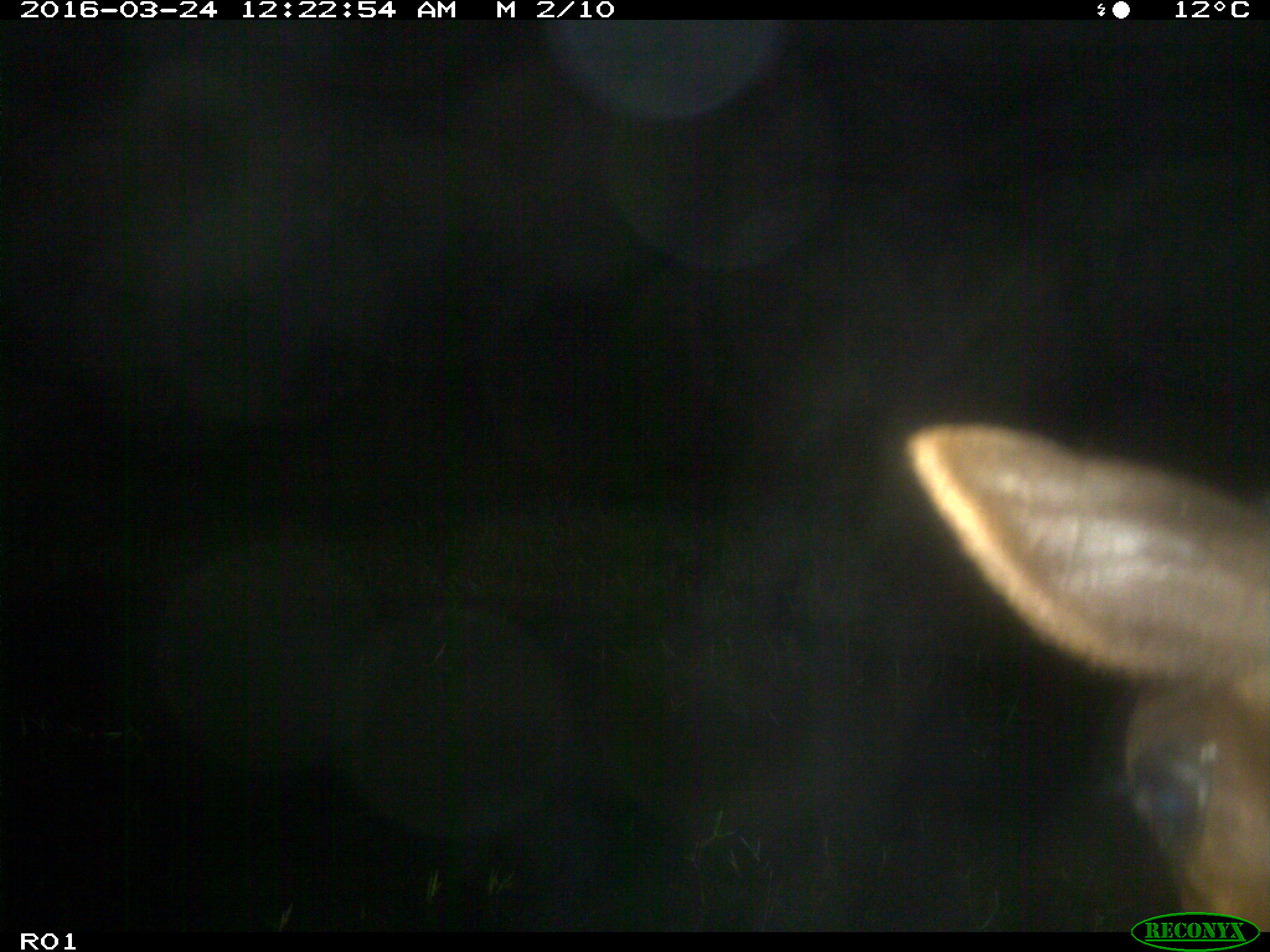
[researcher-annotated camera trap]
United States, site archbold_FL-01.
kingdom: Animalia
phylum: Chordata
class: Mammalia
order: Artiodactyla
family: Bovidae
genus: Bos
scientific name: Bos taurus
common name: domestic cow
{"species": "Bos taurus (domestic cow)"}